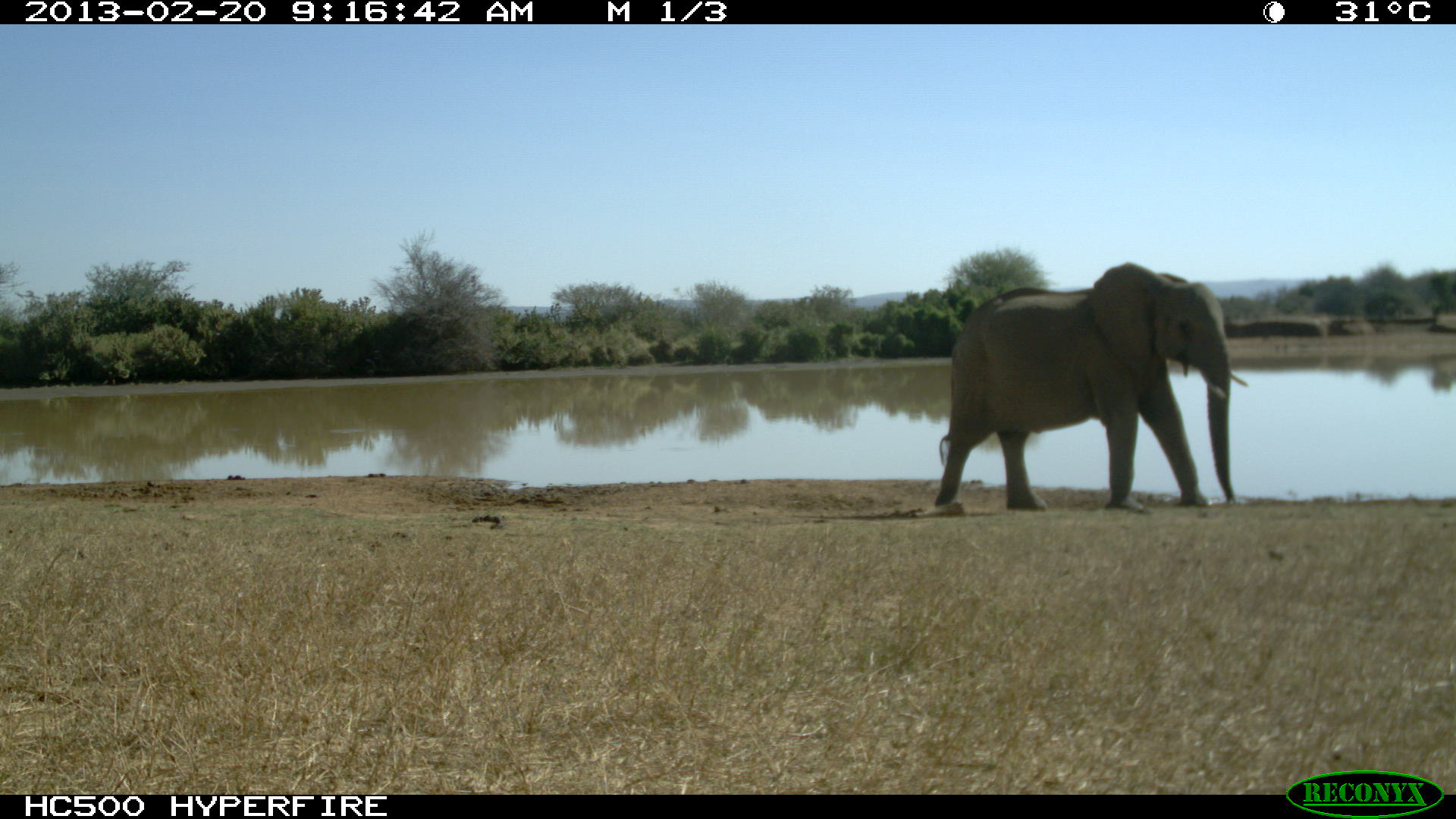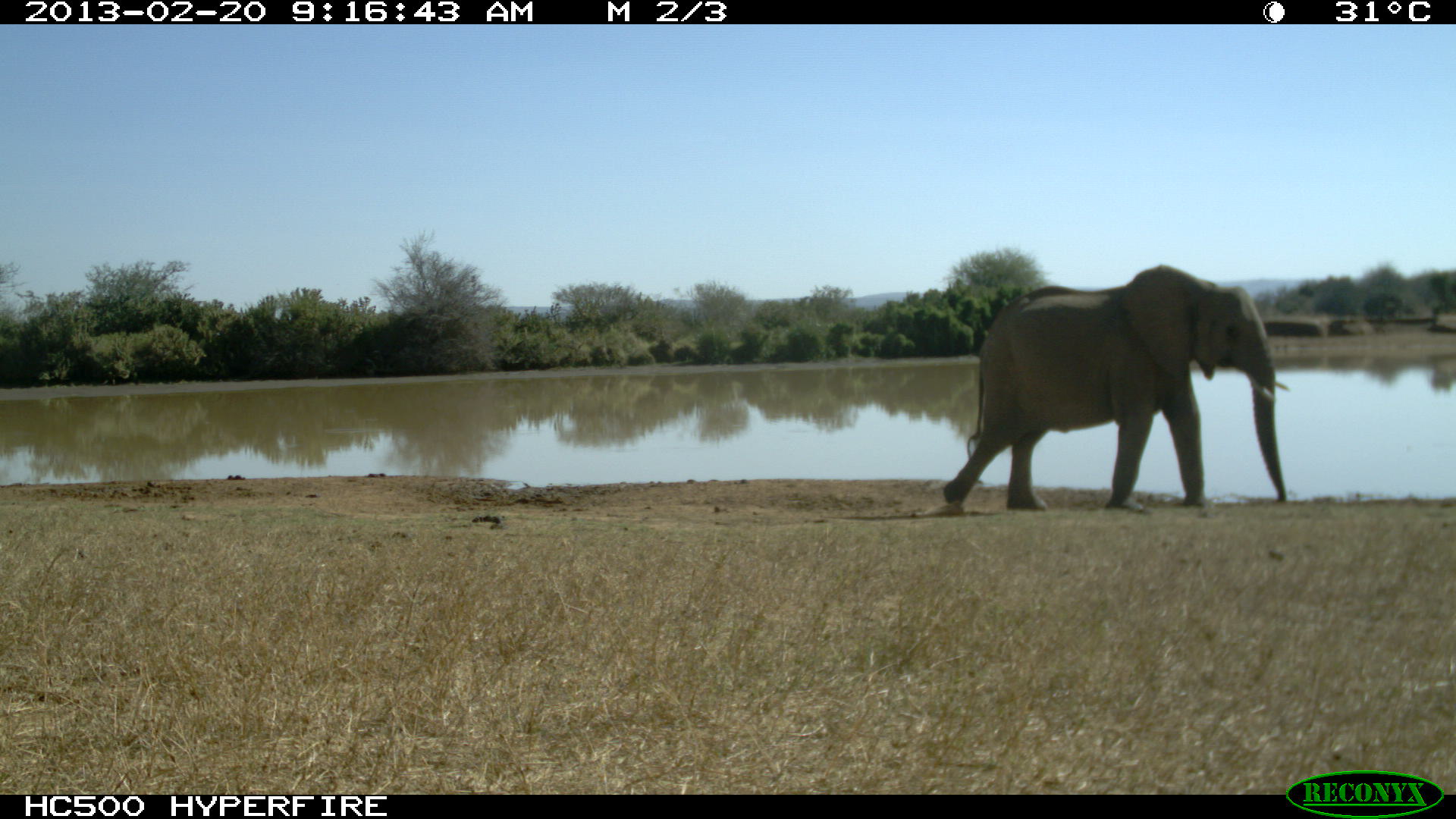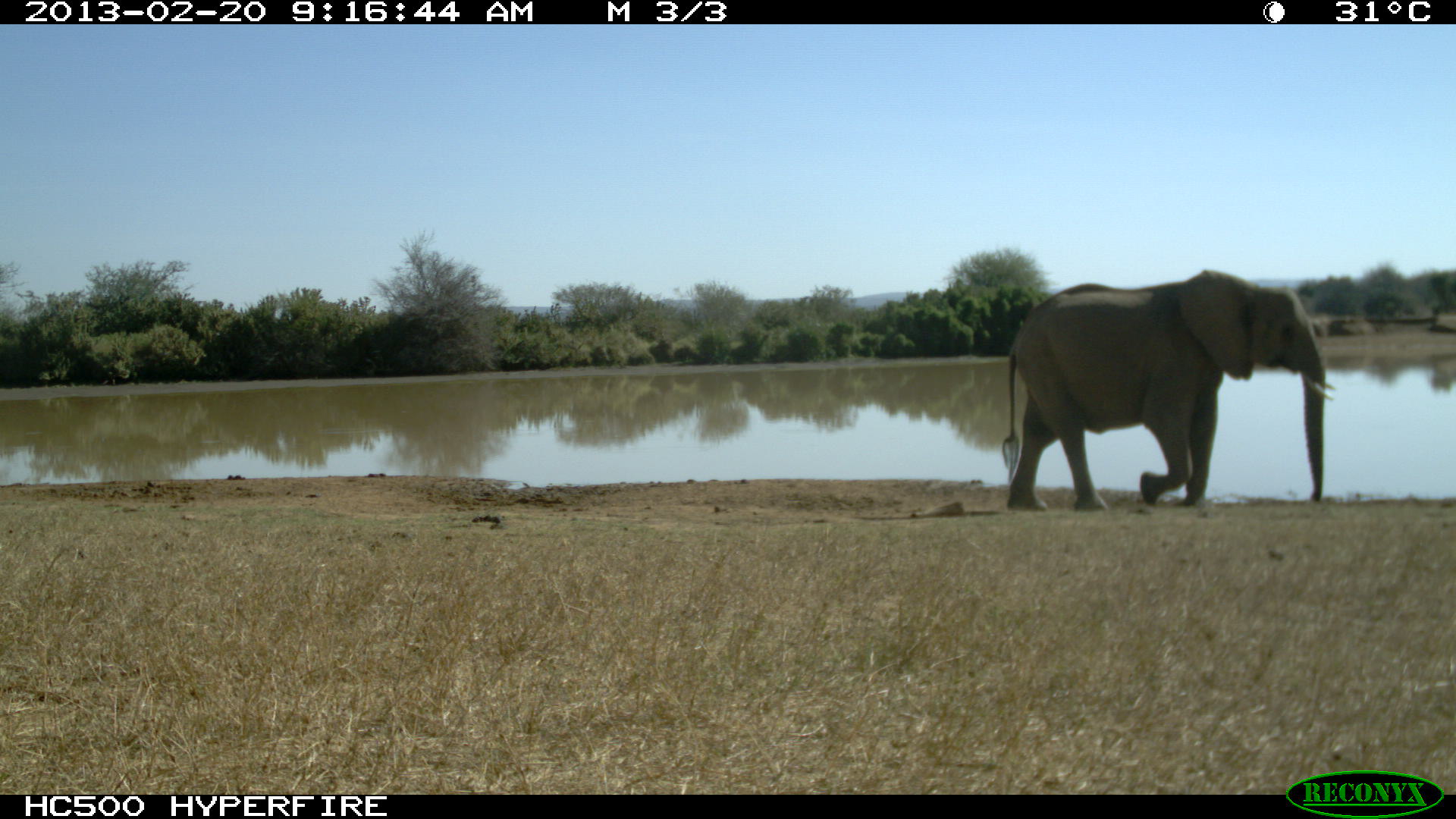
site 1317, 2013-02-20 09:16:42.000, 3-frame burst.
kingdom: Animalia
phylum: Chordata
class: Mammalia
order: Proboscidea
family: Elephantidae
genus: Loxodonta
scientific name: Loxodonta africana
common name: african bush elephant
Loxodonta africana (african bush elephant), count 1.